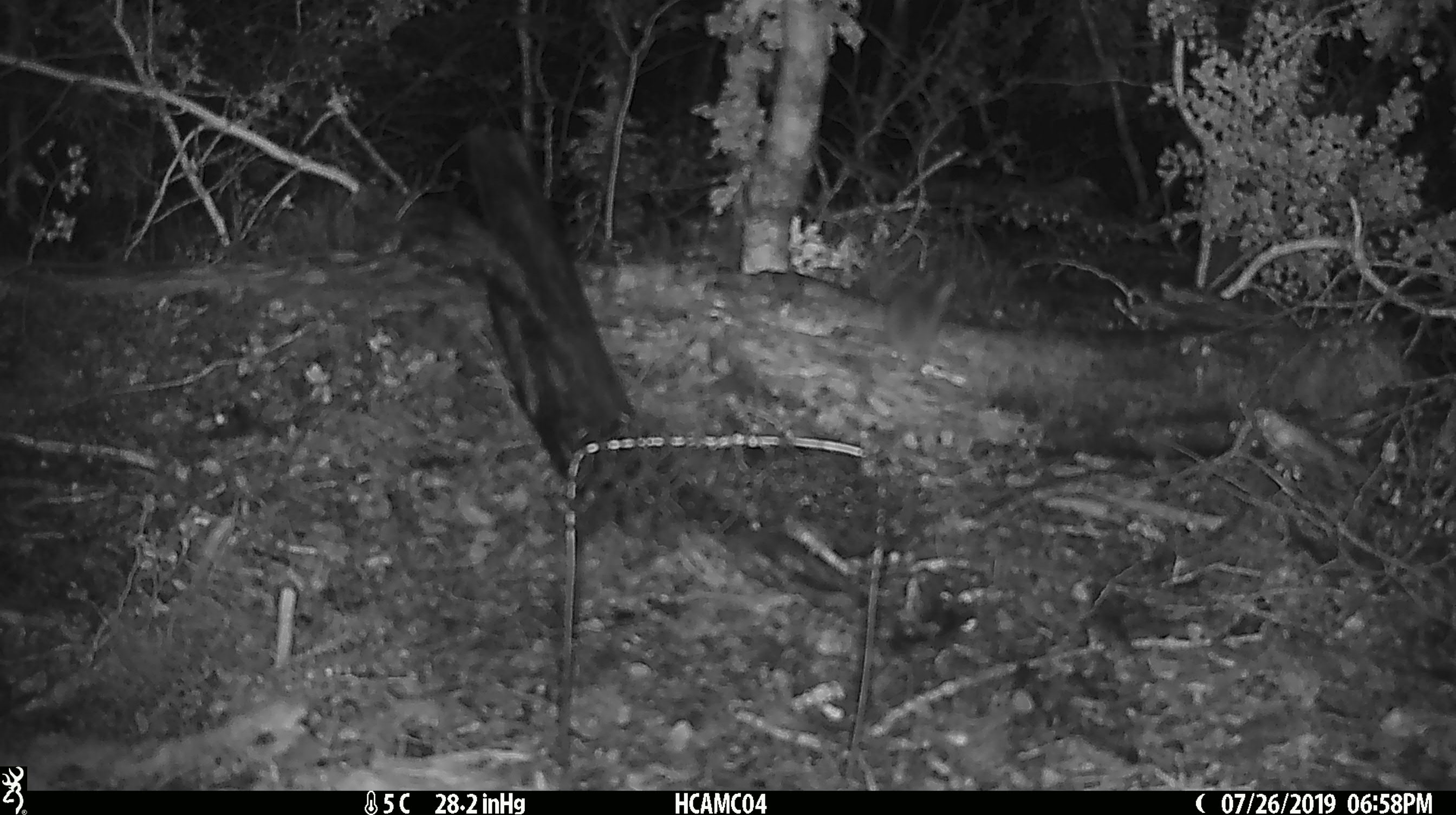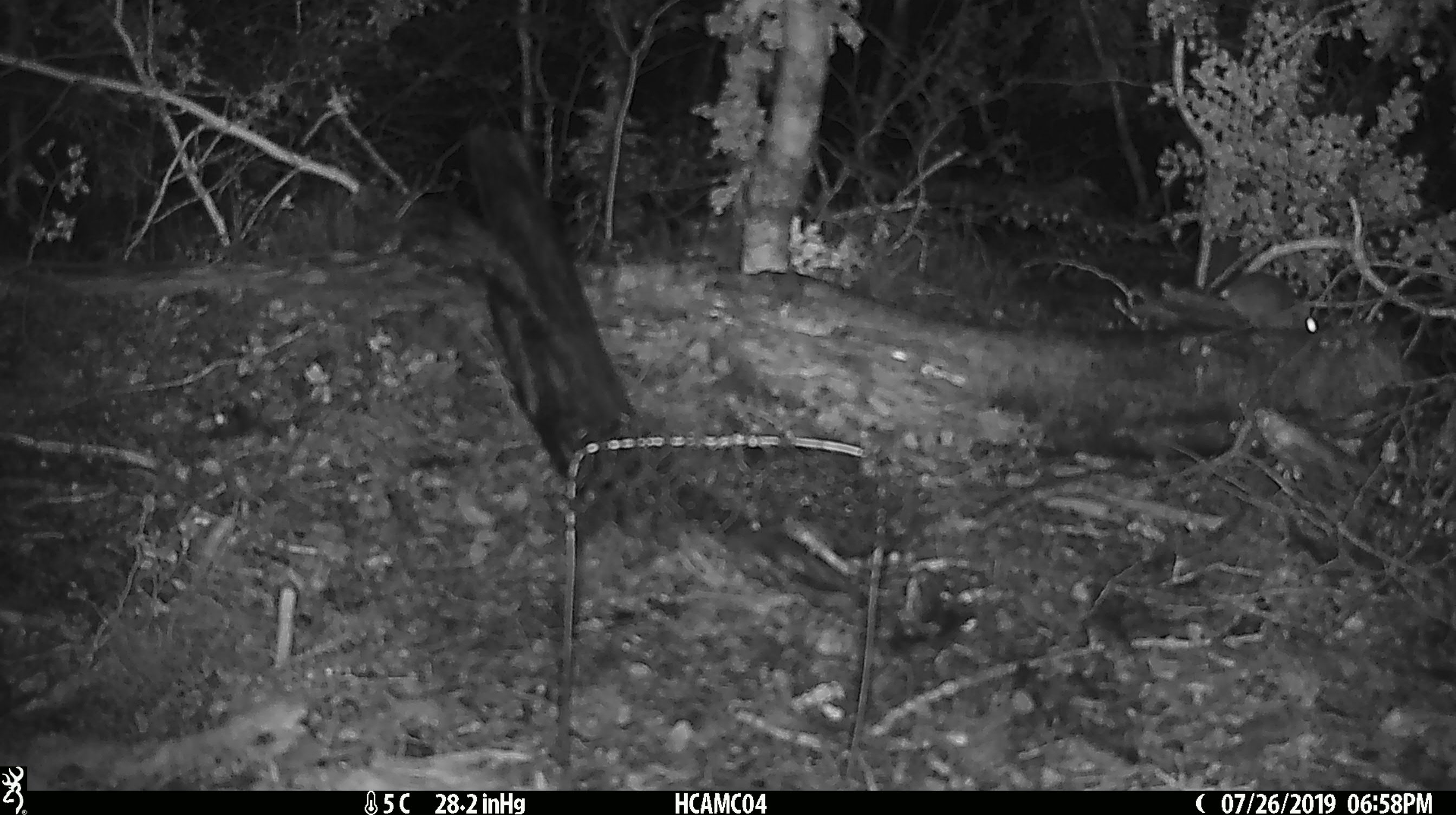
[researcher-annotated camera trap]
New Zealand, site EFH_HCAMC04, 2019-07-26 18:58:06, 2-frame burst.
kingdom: Animalia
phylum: Chordata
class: Mammalia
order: Rodentia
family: Muridae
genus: Mus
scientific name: Mus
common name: mouse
Mouse (Mus).